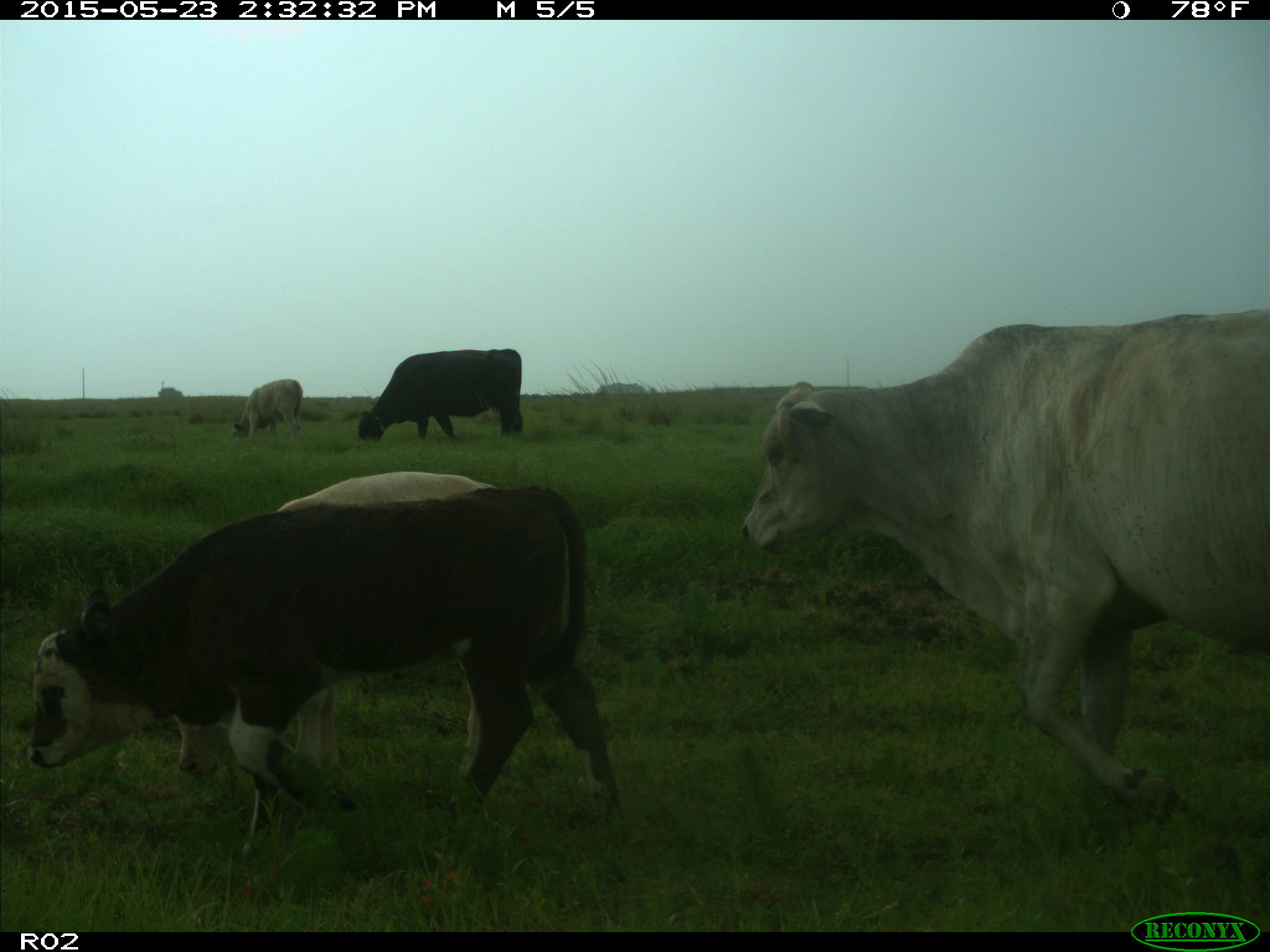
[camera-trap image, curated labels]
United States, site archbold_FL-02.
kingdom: Animalia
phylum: Chordata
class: Mammalia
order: Artiodactyla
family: Bovidae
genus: Bos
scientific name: Bos taurus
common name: domestic cow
Bos taurus (domestic cow).